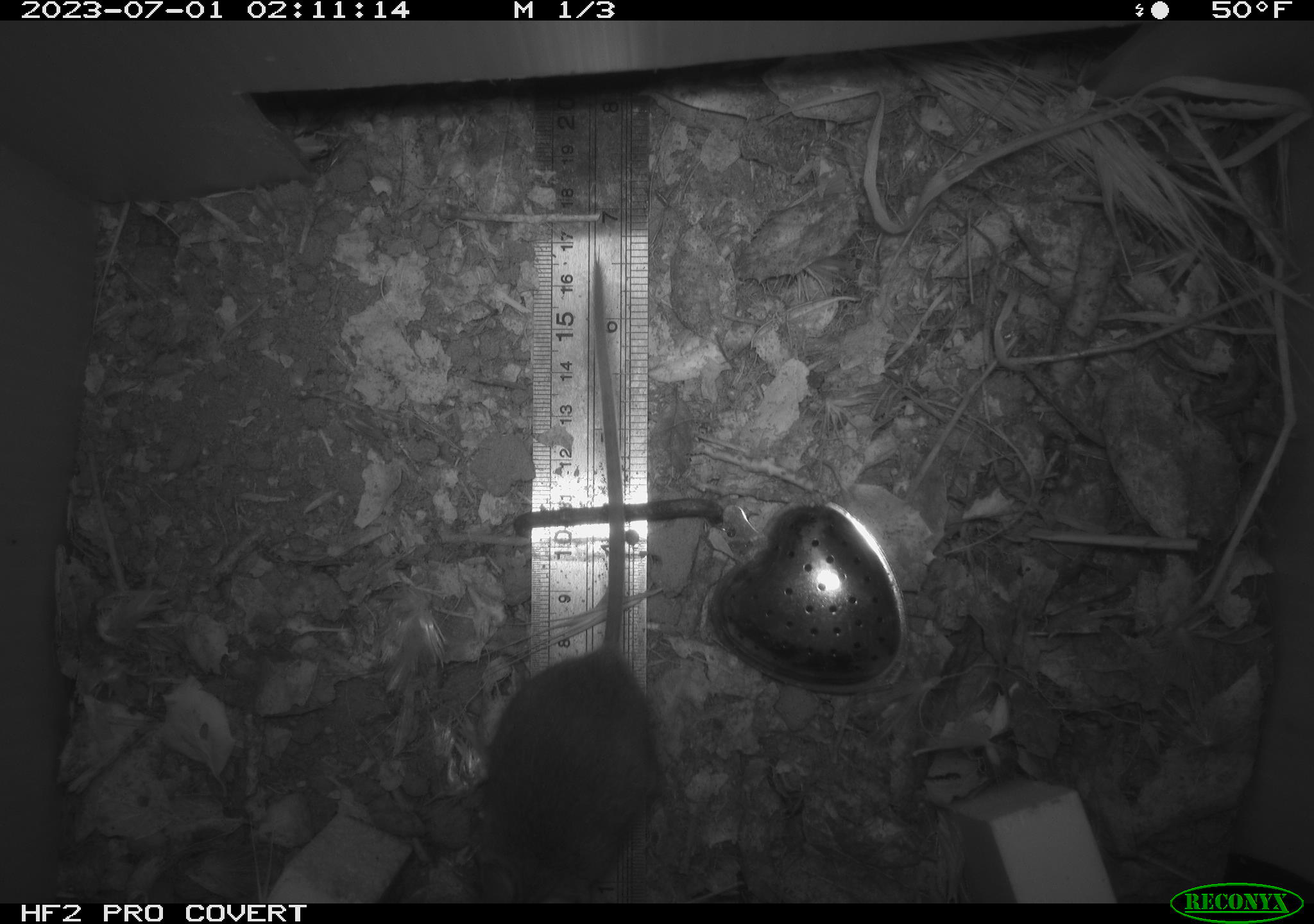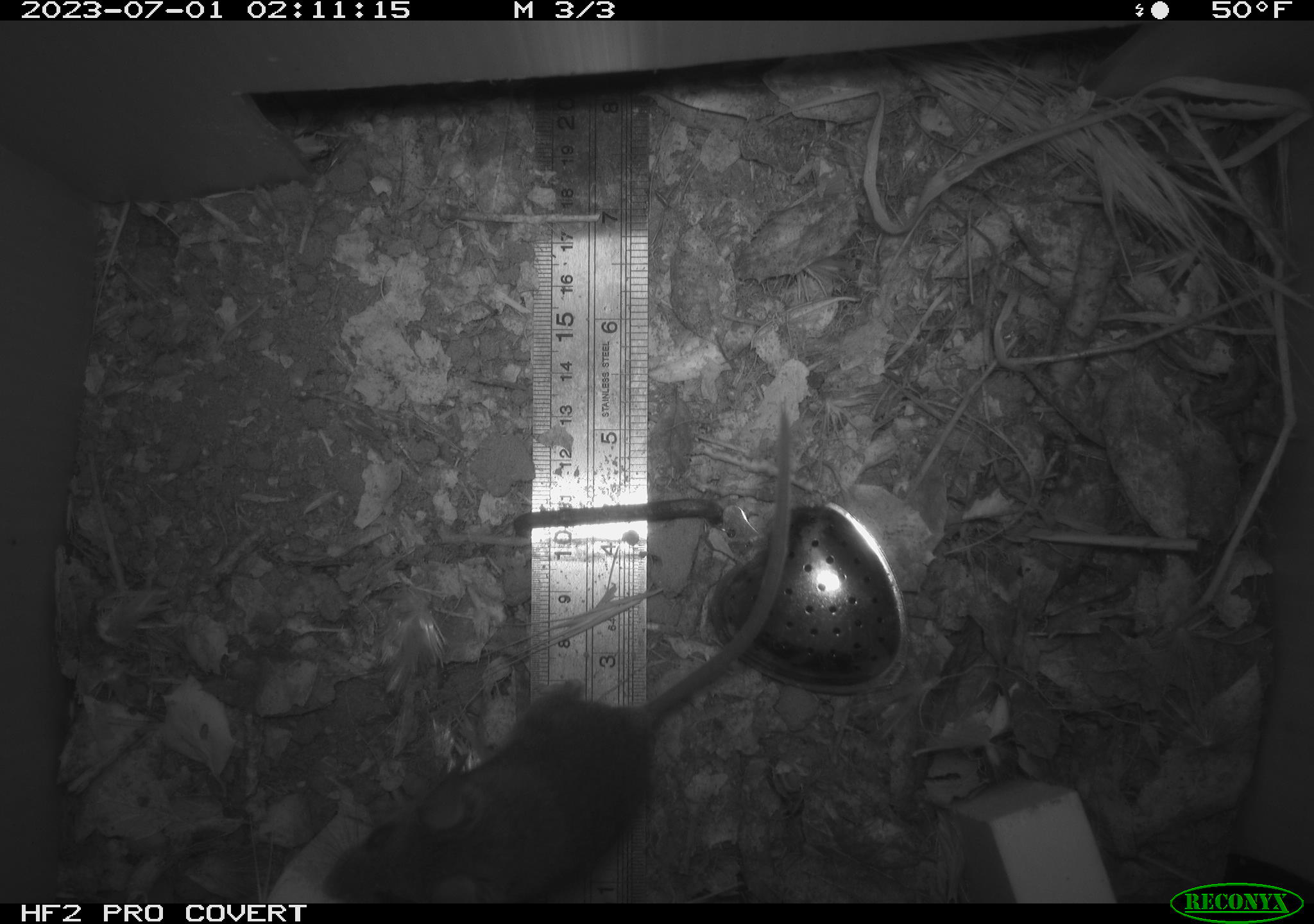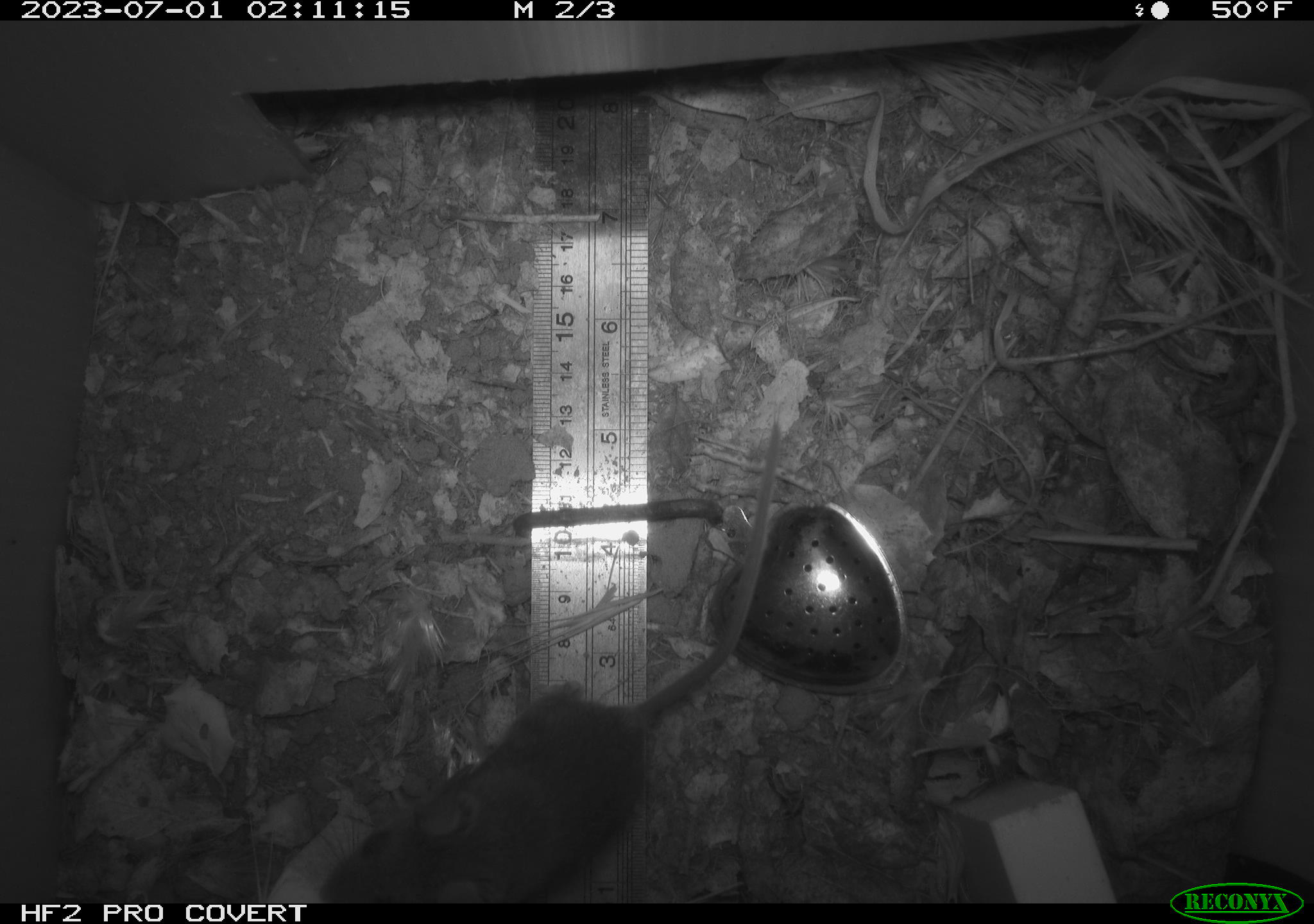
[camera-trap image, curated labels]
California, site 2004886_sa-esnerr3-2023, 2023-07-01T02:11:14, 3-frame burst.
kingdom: Animalia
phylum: Chordata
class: Mammalia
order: Rodentia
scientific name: Rodentia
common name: mouse species